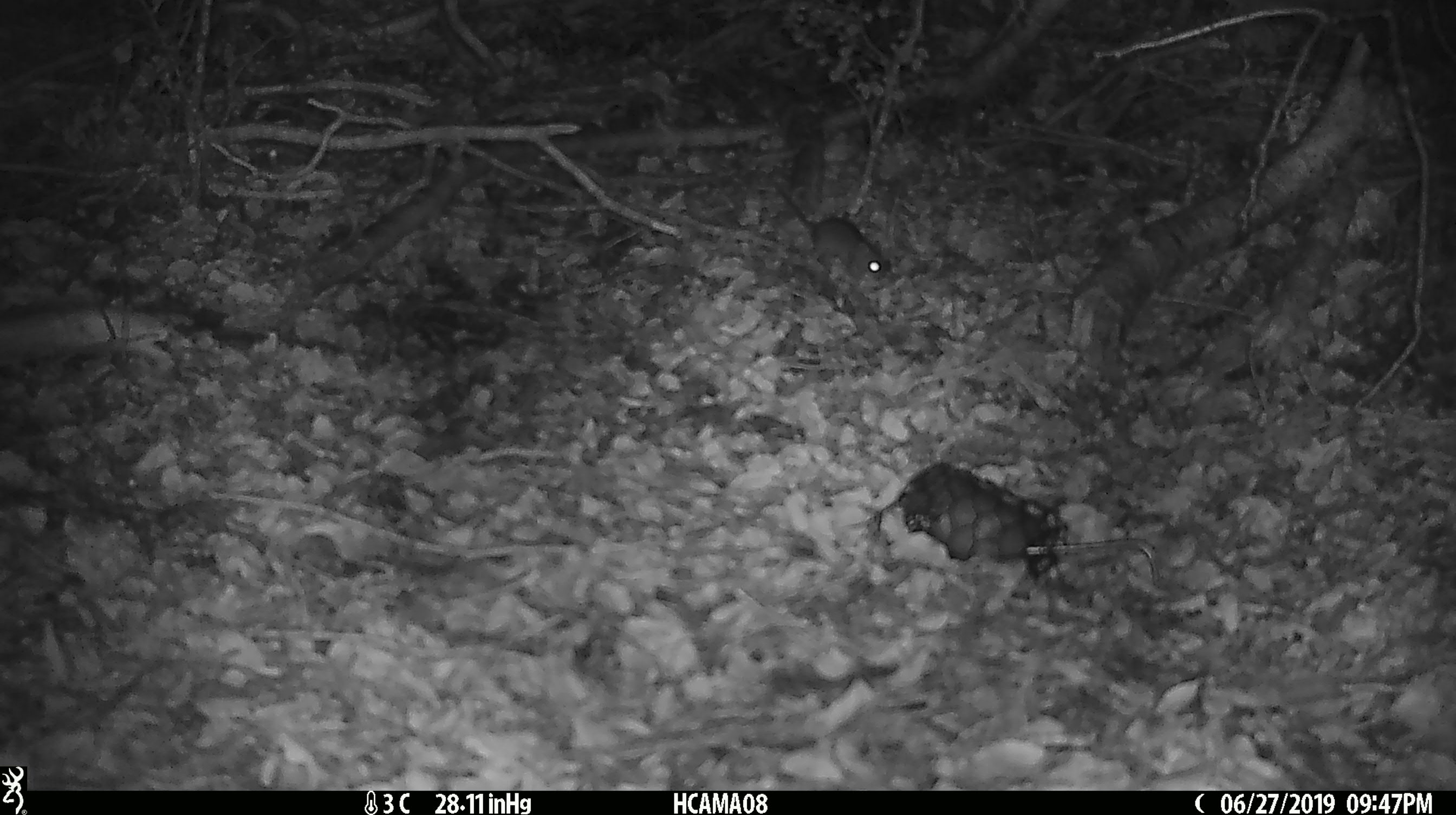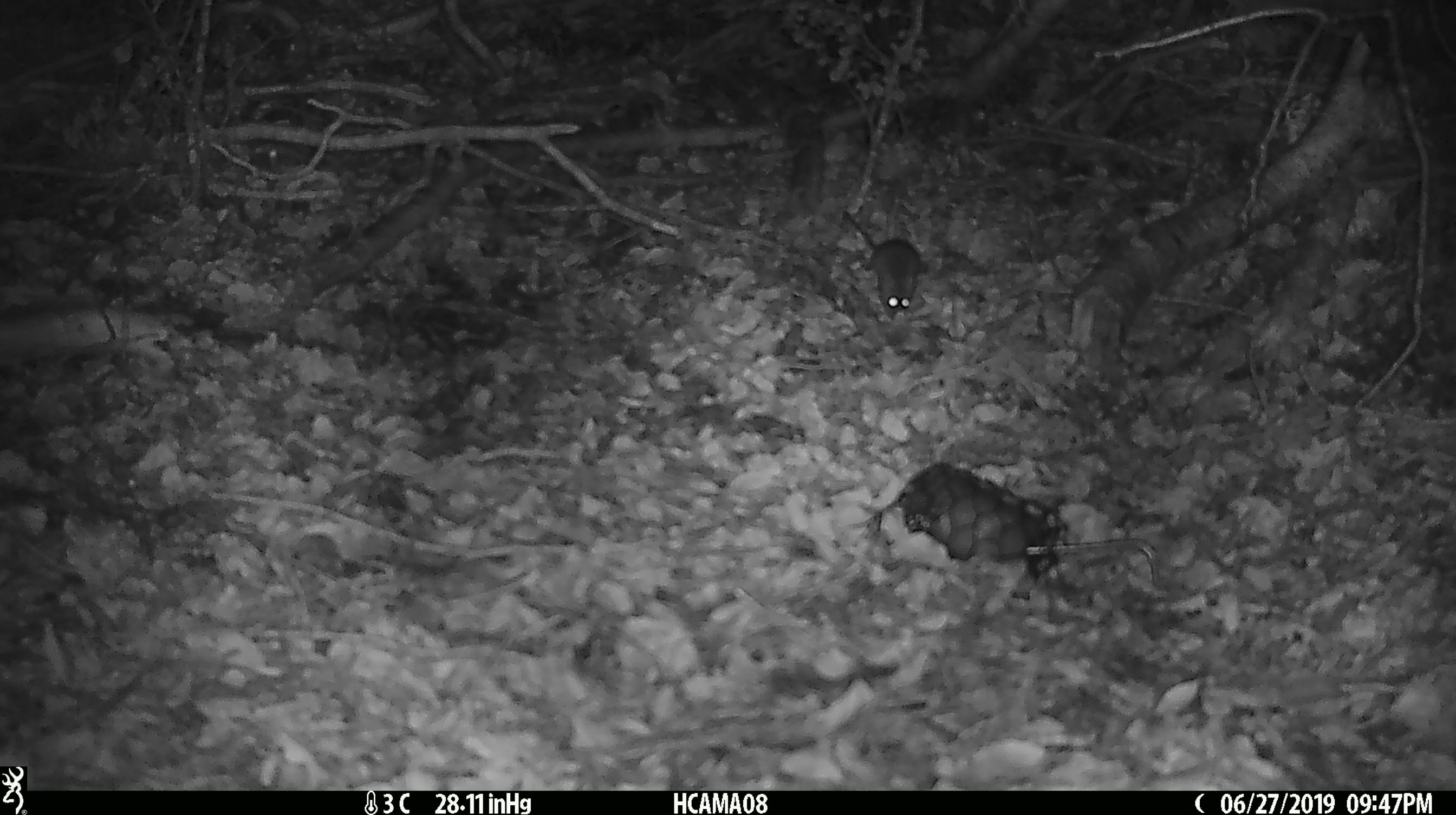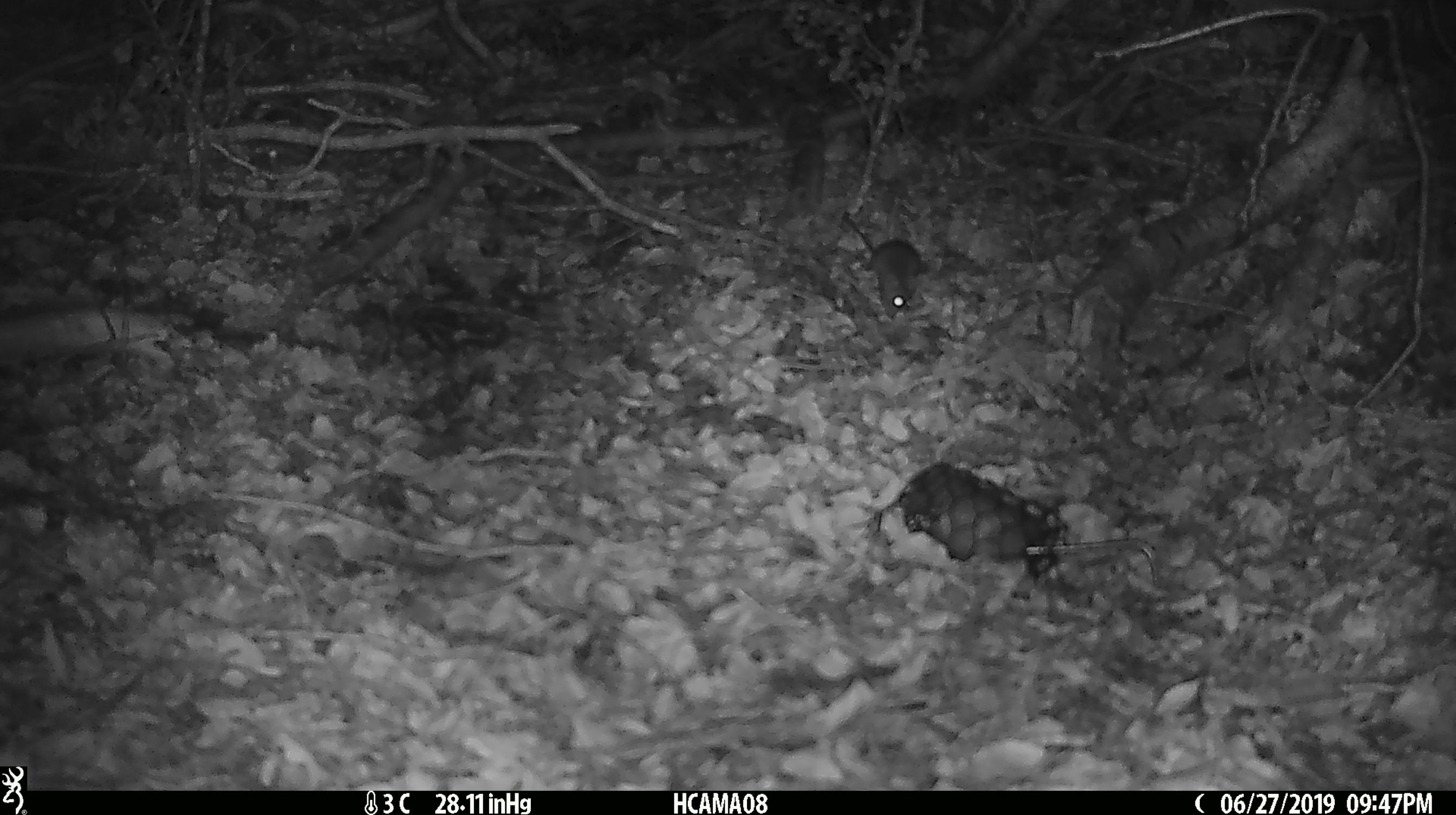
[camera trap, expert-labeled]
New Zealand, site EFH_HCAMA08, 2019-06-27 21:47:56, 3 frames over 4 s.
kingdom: Animalia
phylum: Chordata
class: Mammalia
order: Rodentia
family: Muridae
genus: Mus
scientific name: Mus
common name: mouse